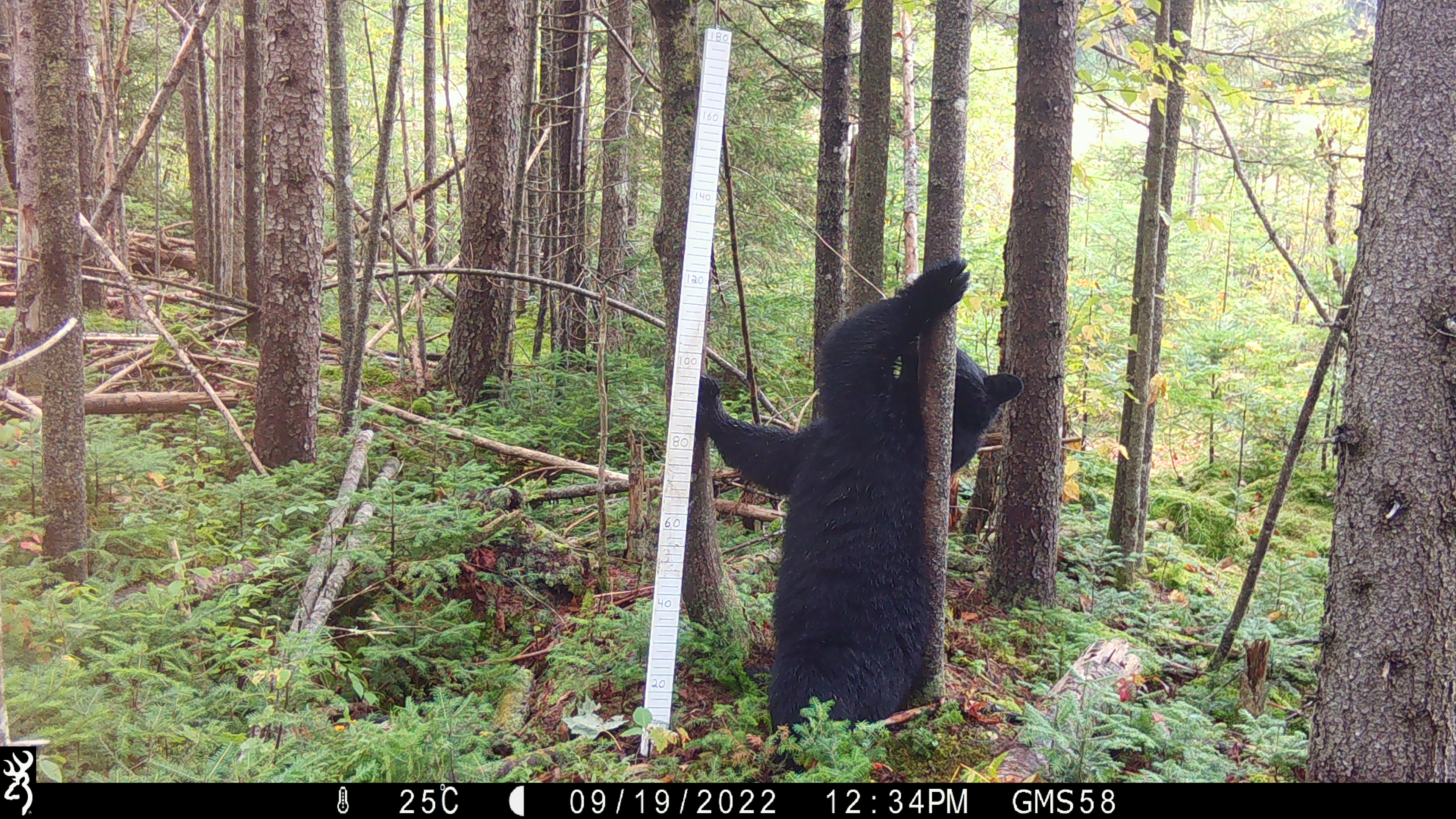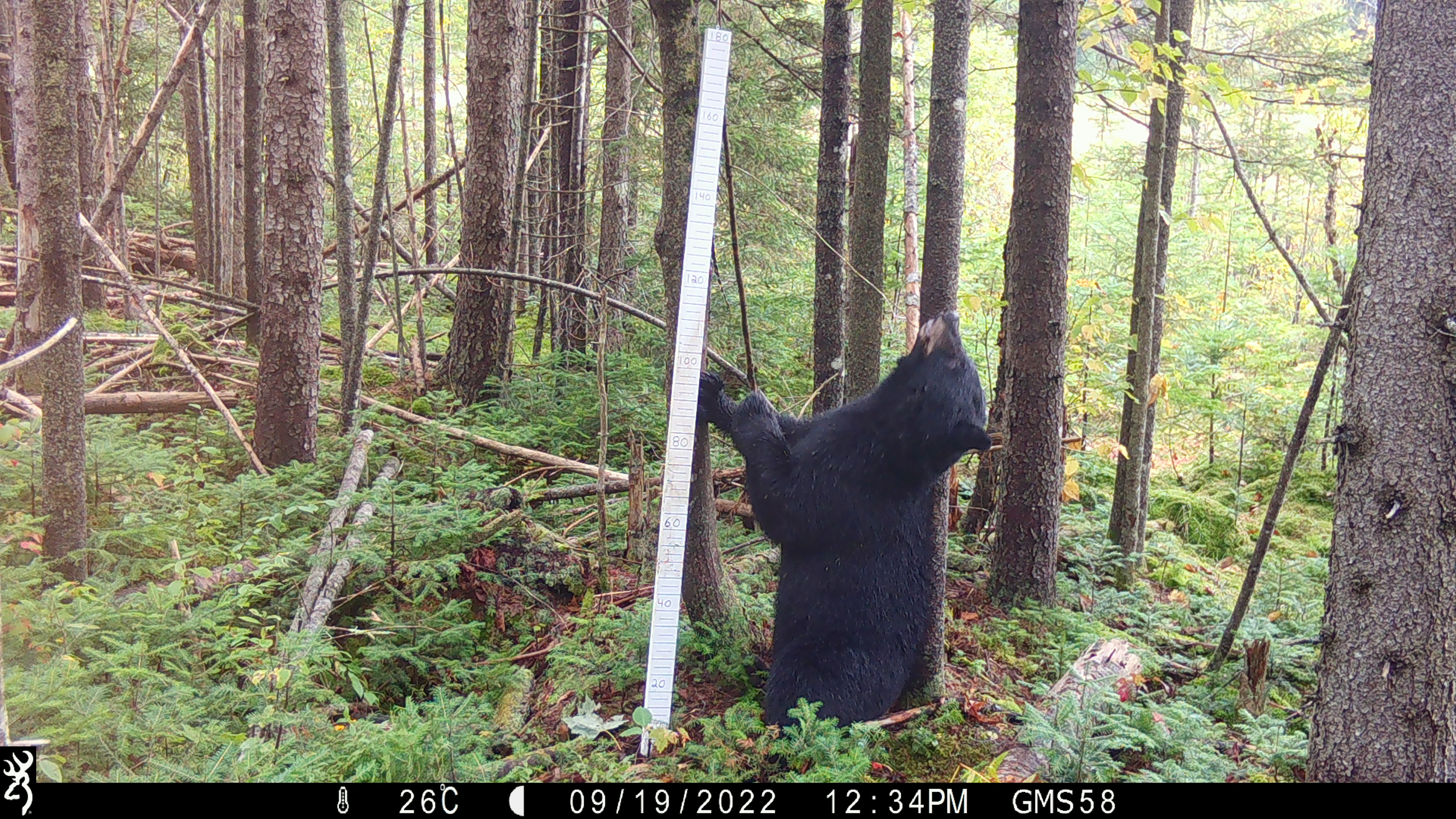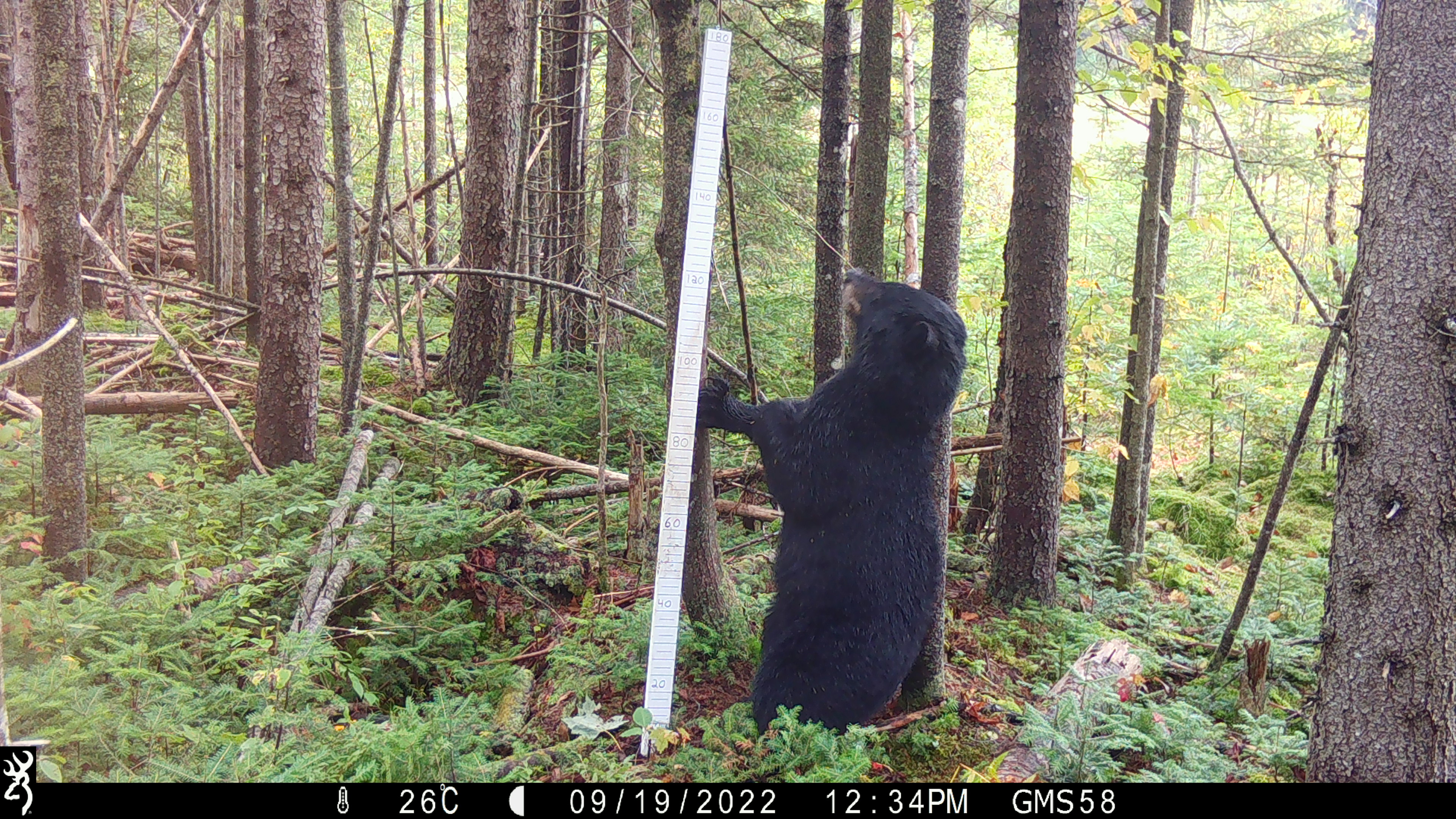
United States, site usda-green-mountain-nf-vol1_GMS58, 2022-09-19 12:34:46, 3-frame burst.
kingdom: Animalia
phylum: Chordata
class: Mammalia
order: Carnivora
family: Ursidae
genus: Ursus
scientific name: Ursus americanus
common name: black bear